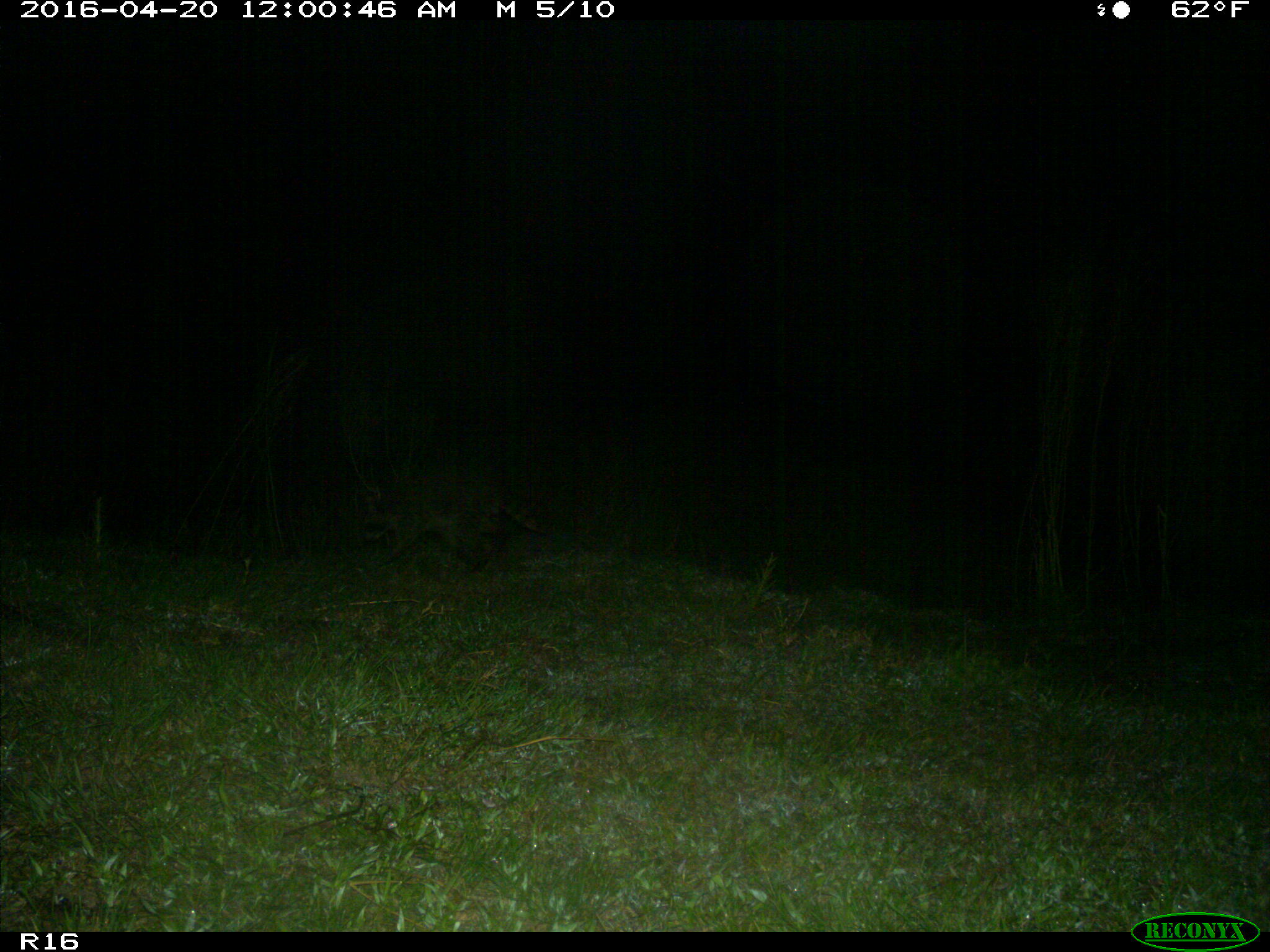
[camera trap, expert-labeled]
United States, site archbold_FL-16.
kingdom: Animalia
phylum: Chordata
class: Mammalia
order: Carnivora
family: Procyonidae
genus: Procyon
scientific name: Procyon lotor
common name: common raccoon